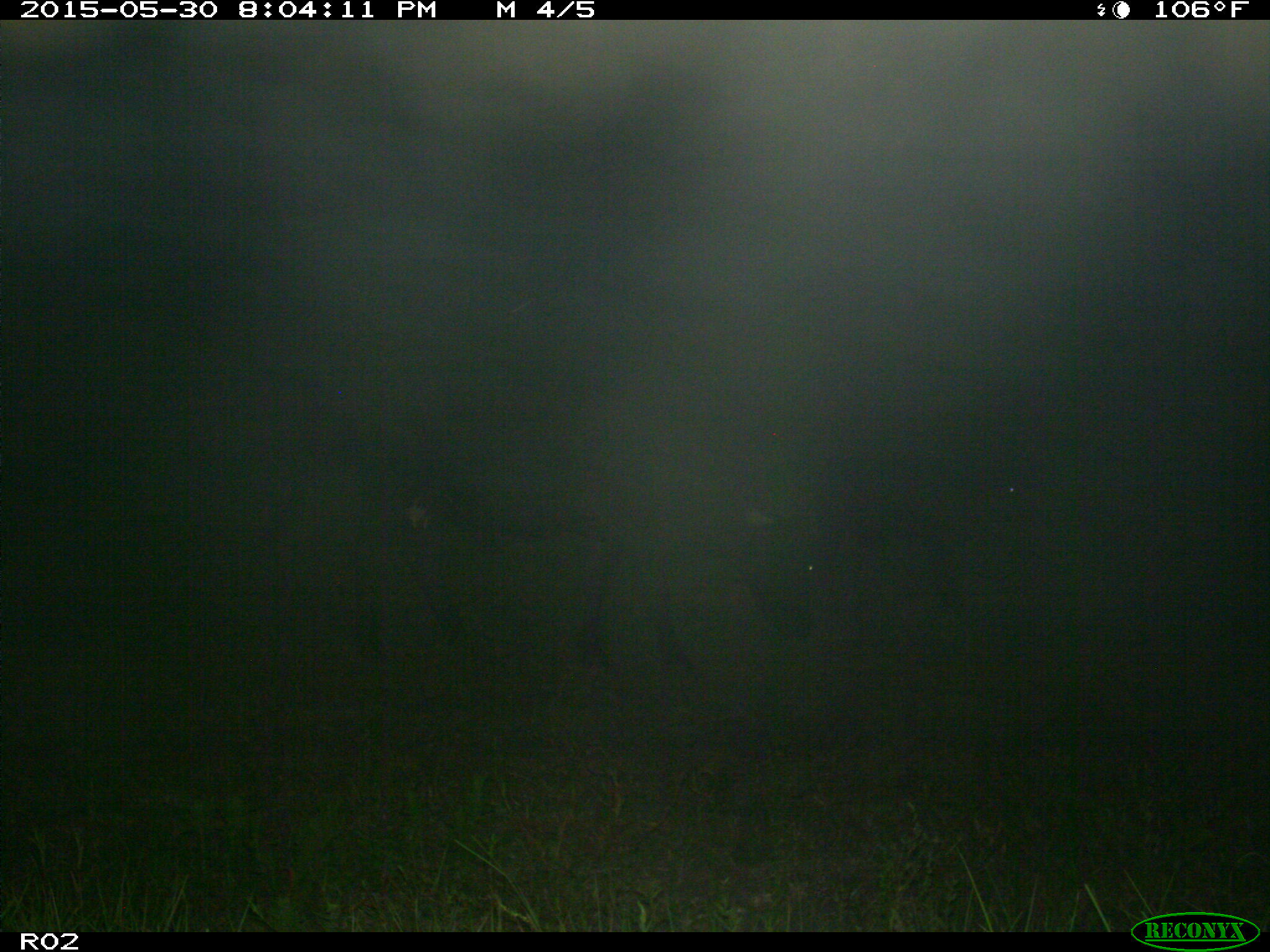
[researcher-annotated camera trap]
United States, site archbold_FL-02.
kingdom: Animalia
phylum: Chordata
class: Mammalia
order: Artiodactyla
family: Bovidae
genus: Bos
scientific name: Bos taurus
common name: domestic cow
Bos taurus (domestic cow).